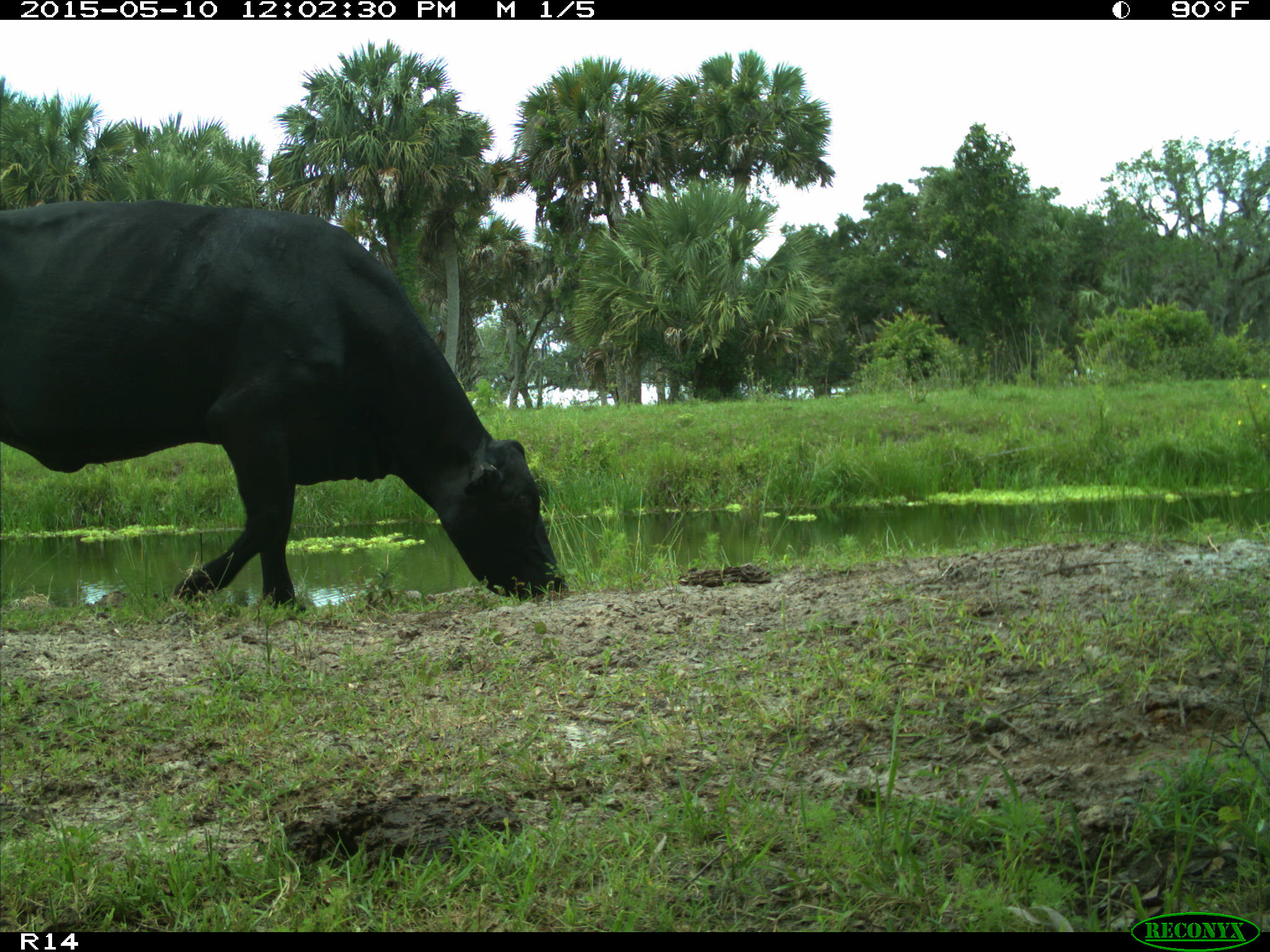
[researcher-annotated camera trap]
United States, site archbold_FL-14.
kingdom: Animalia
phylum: Chordata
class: Mammalia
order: Artiodactyla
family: Bovidae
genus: Bos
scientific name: Bos taurus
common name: domestic cow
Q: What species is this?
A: Bos taurus (domestic cow).